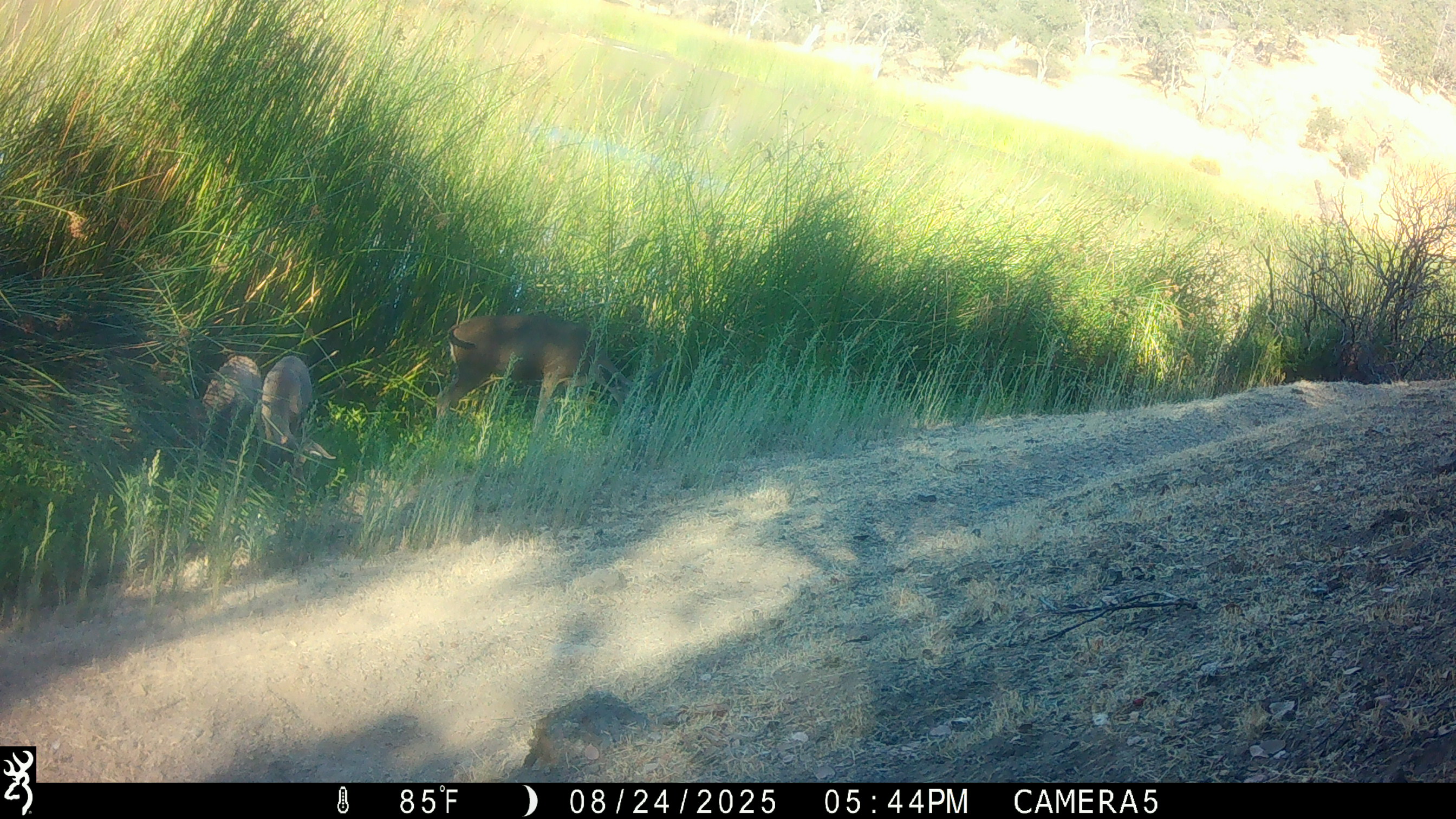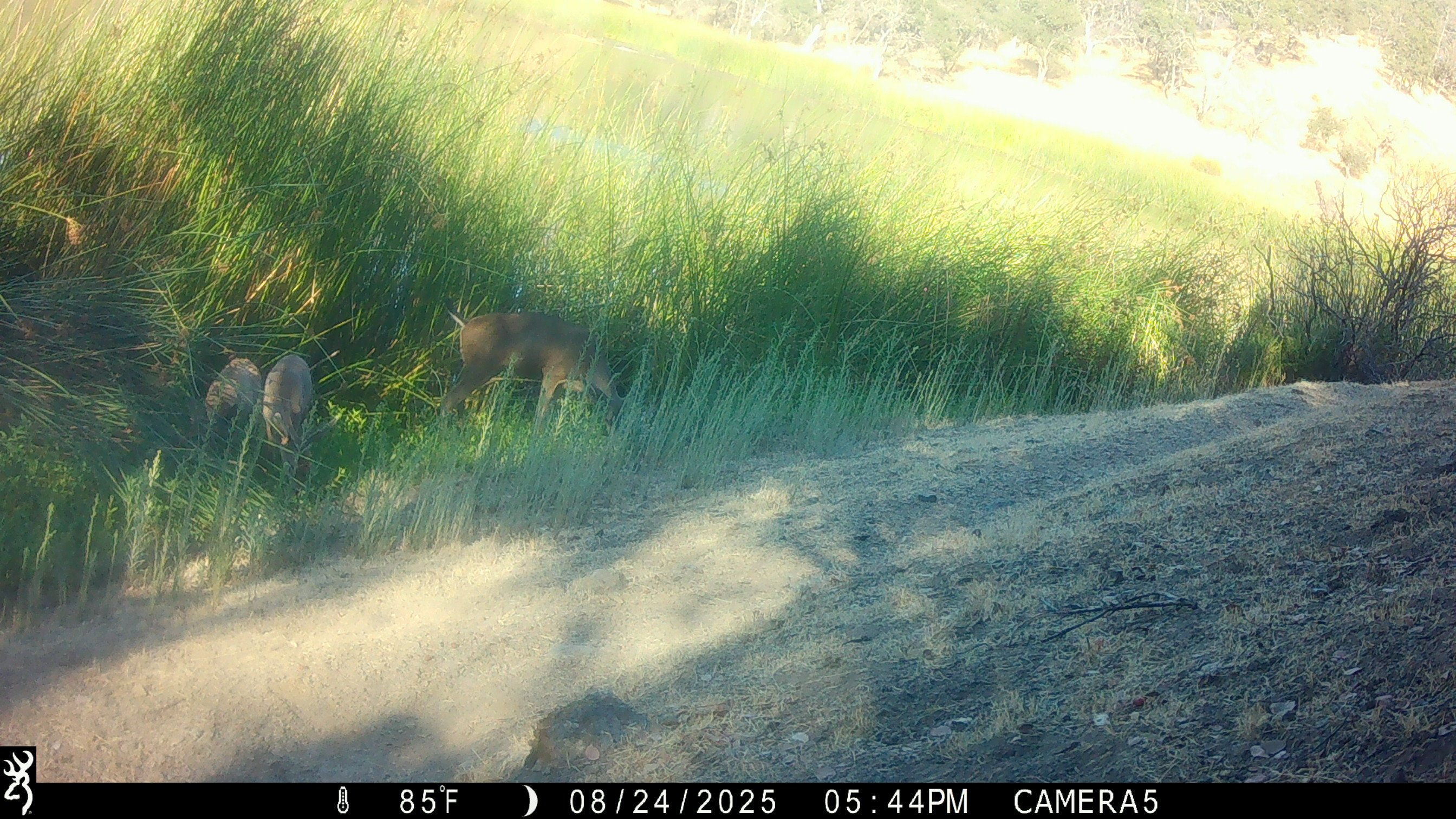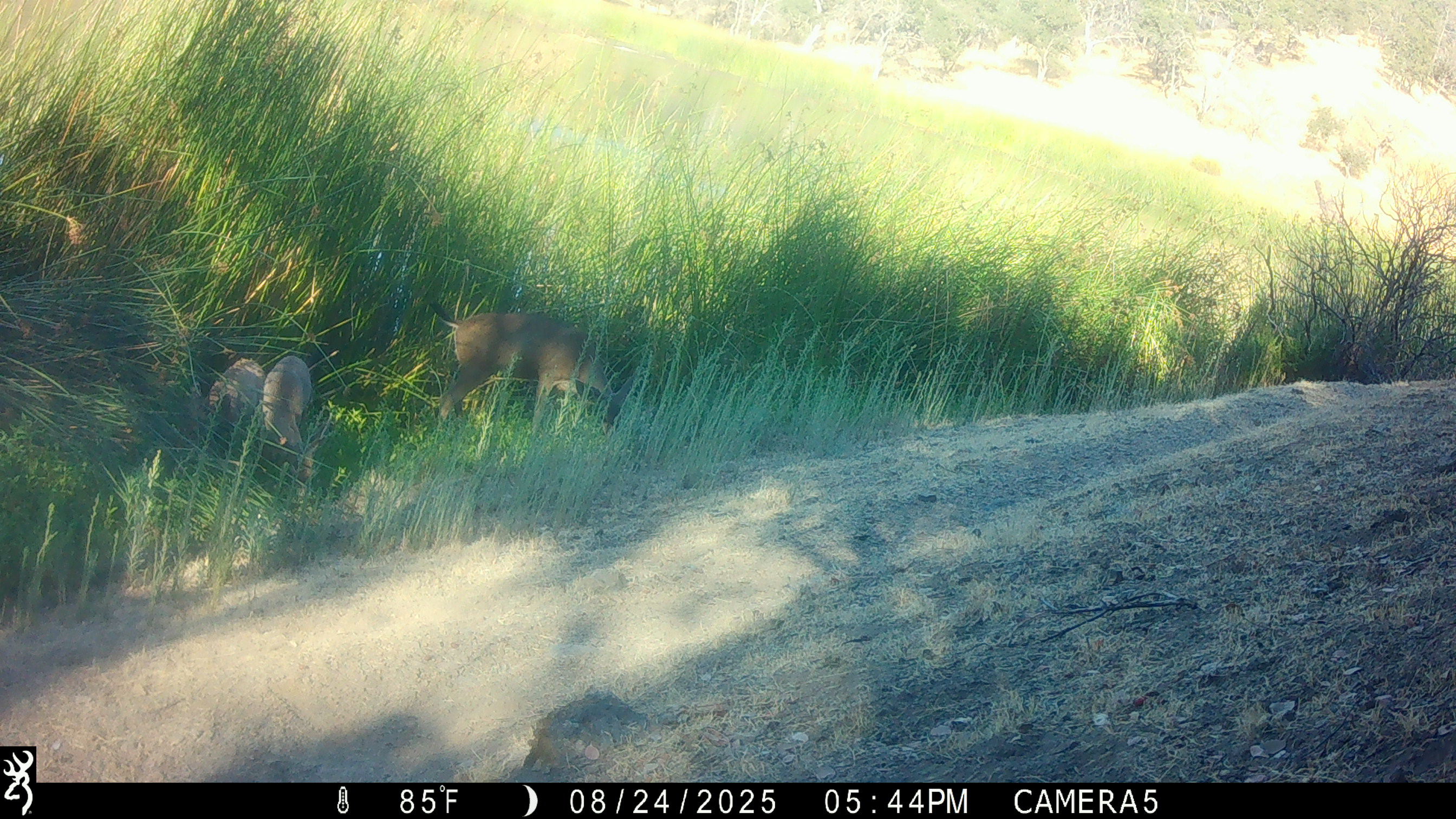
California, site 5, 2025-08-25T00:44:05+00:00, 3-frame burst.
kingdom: Animalia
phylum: Chordata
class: Mammalia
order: Artiodactyla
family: Cervidae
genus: Odocoileus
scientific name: Odocoileus hemionus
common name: mule deer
Mule deer (Odocoileus hemionus).